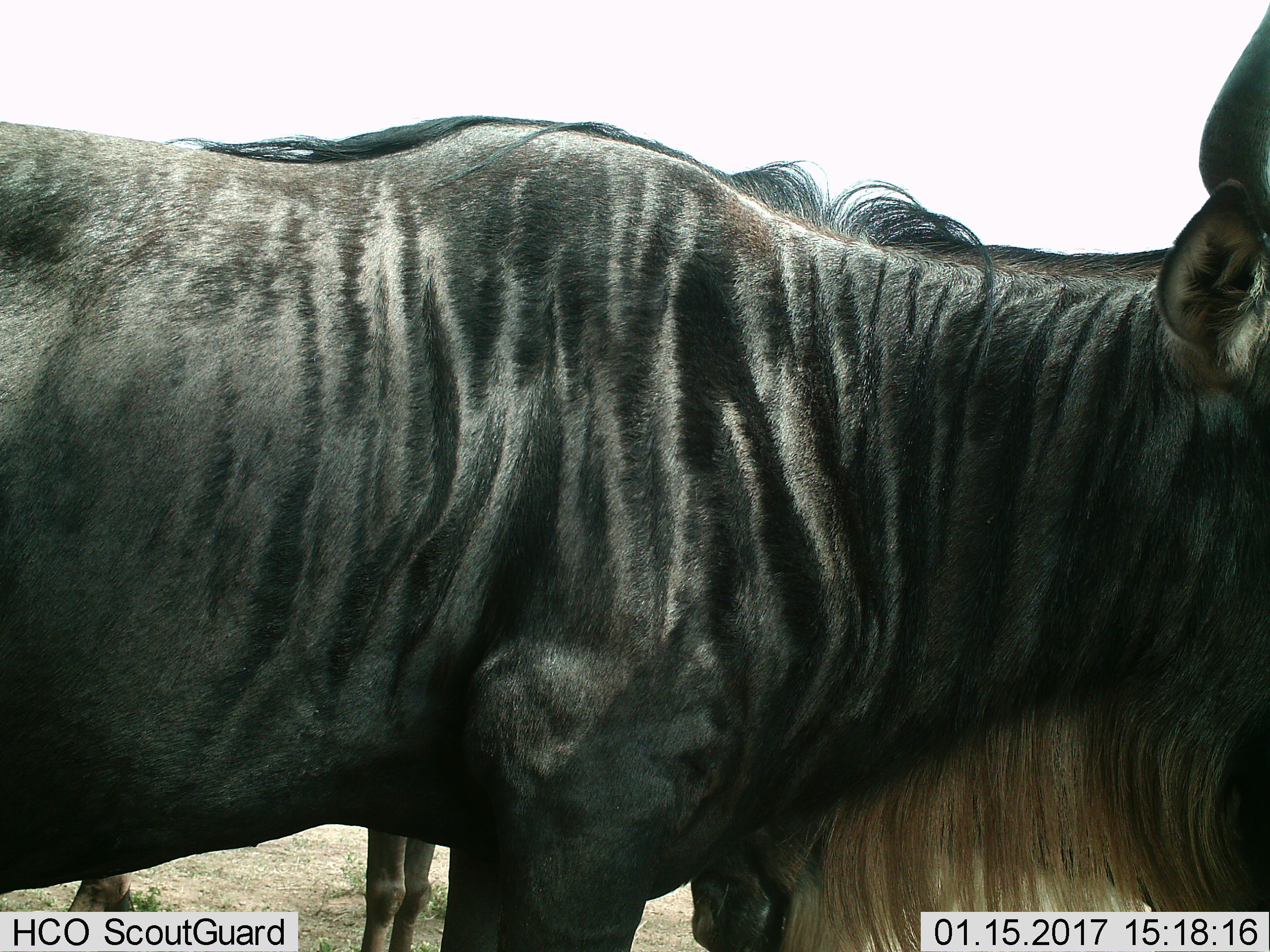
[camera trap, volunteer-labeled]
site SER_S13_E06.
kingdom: Animalia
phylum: Chordata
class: Mammalia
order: Artiodactyla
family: Bovidae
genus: Connochaetes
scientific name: Connochaetes taurinus taurinus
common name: blue wildebeest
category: wildebeestblue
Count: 2.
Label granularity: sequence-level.